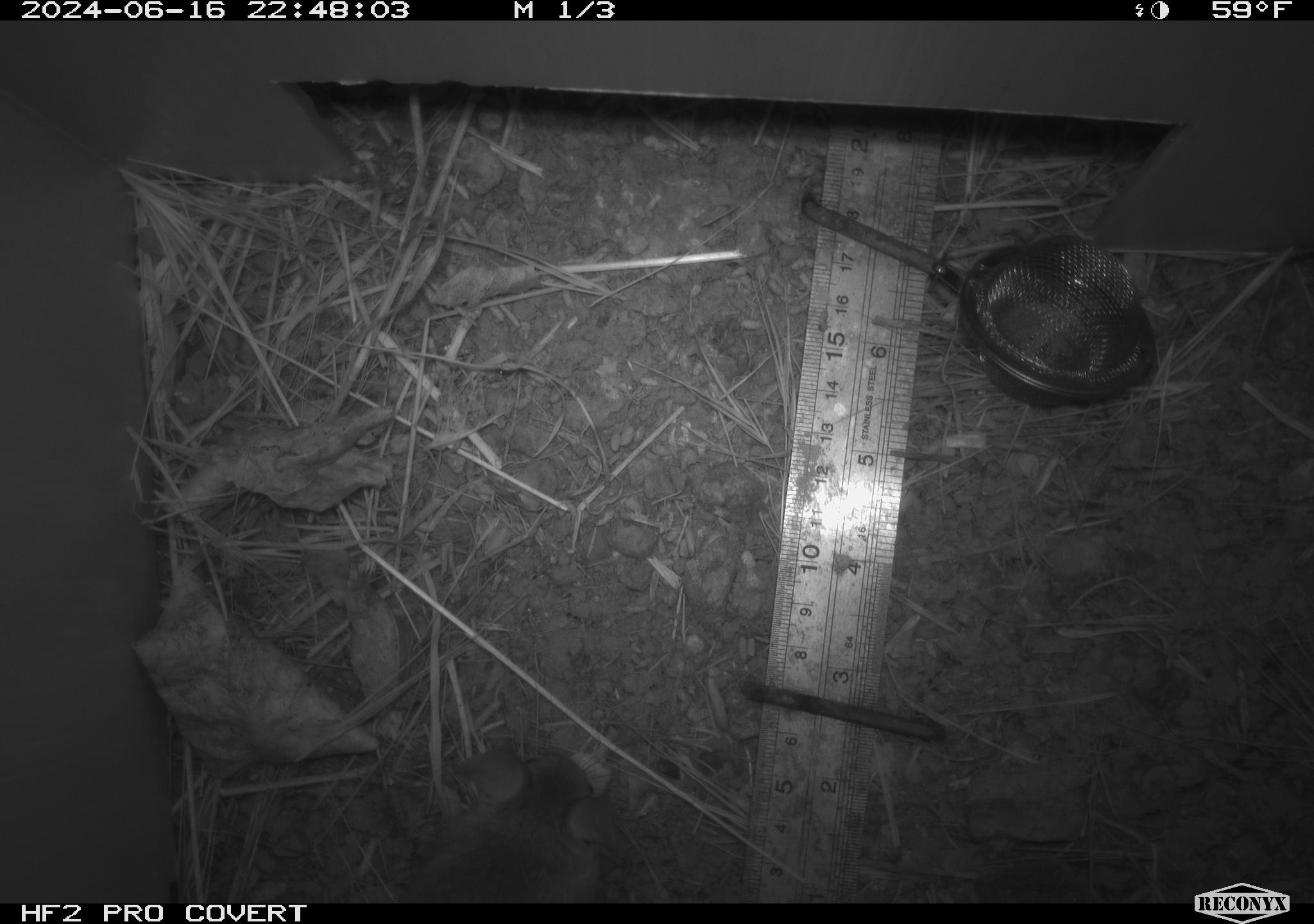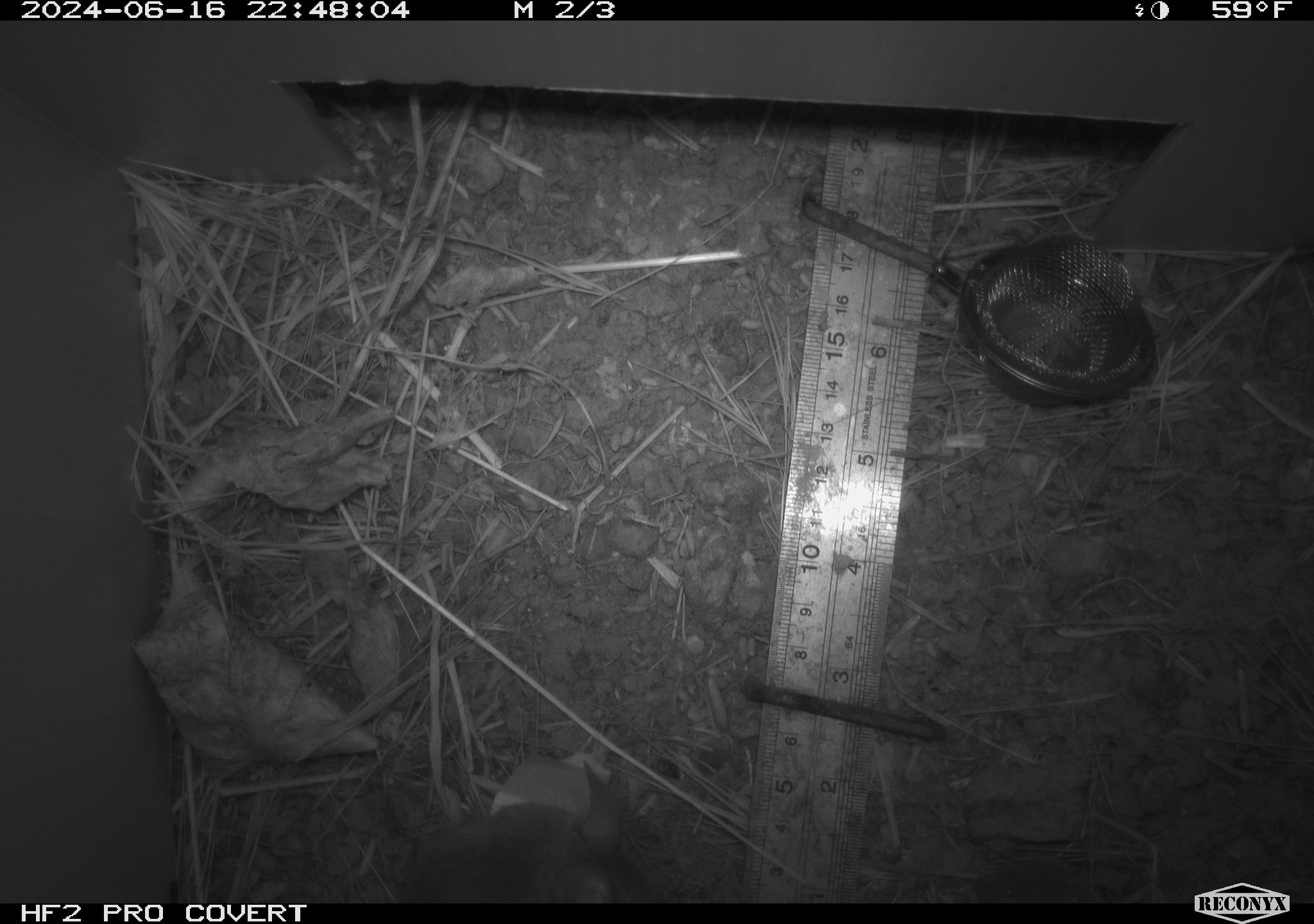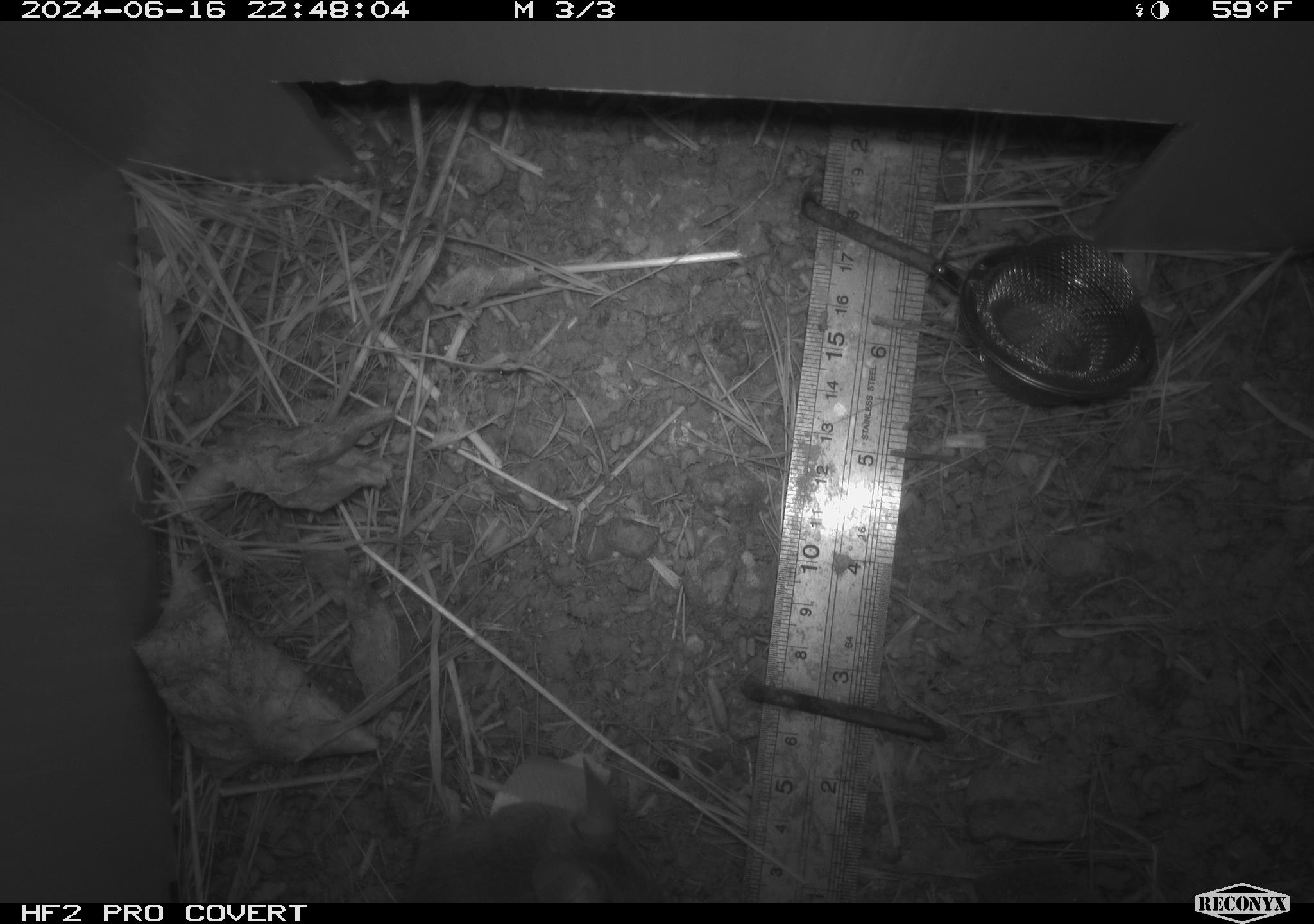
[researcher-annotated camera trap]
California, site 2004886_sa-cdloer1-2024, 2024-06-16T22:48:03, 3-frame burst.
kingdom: Animalia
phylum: Chordata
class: Mammalia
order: Rodentia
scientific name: Rodentia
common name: mouse species